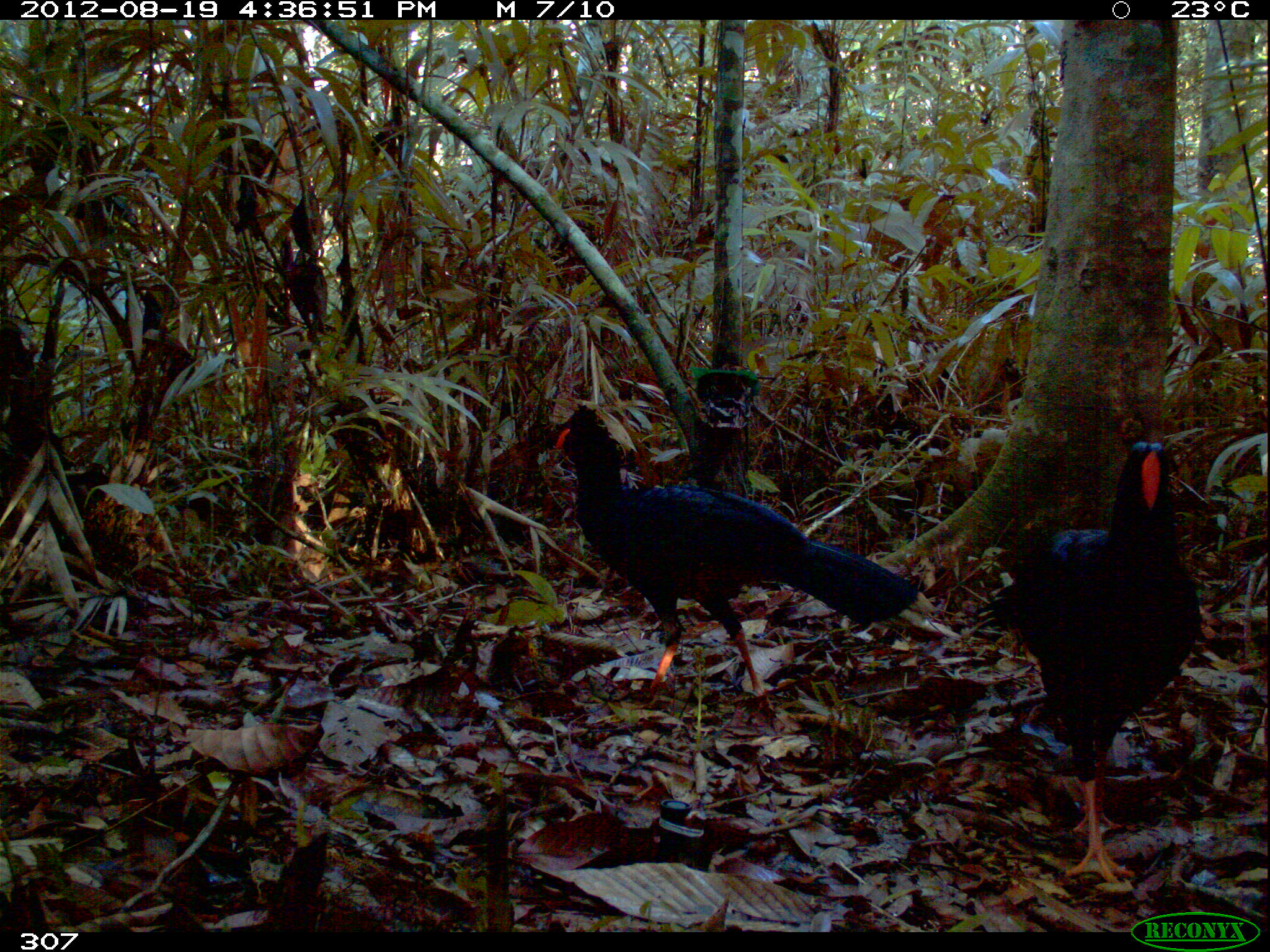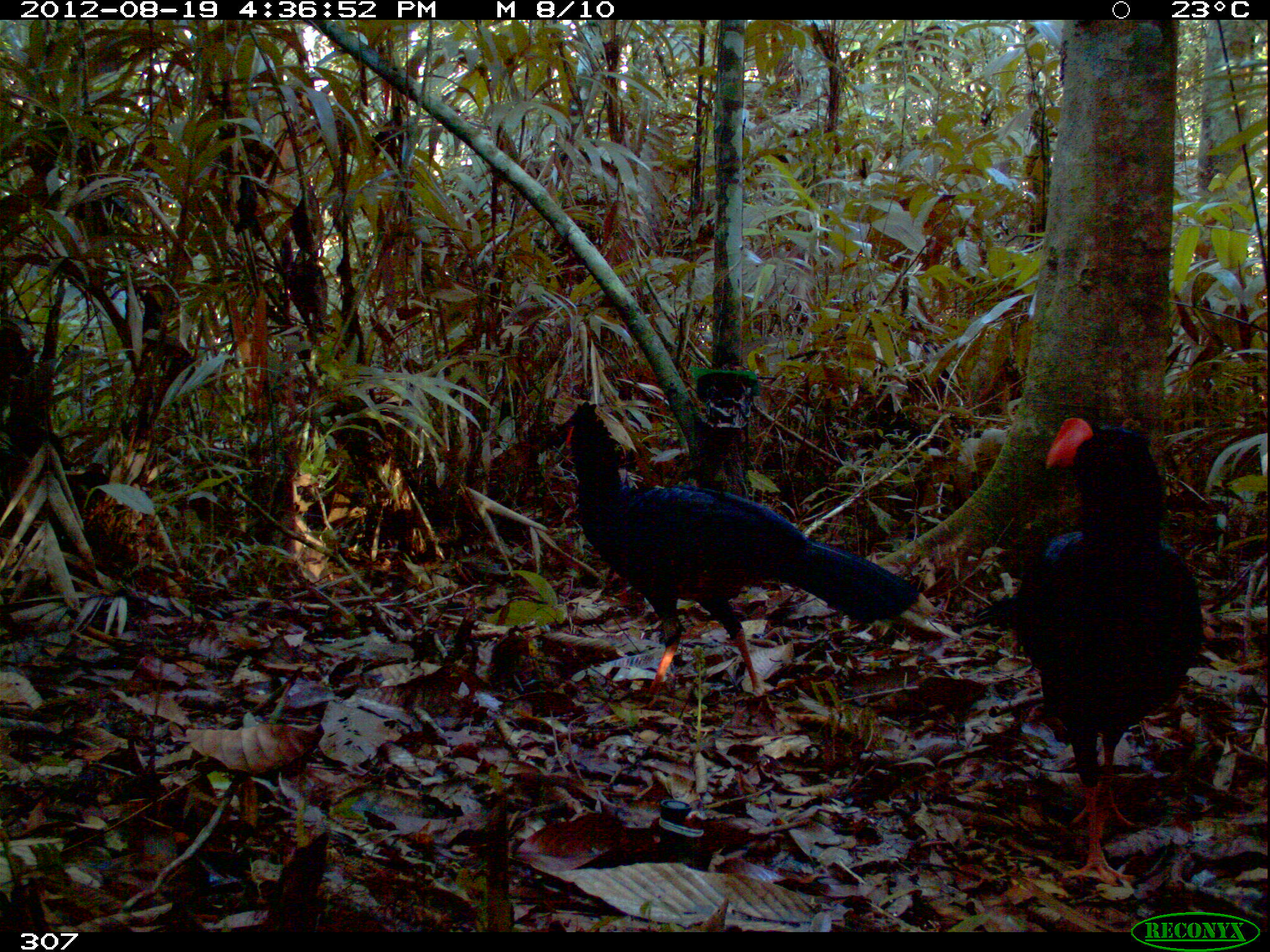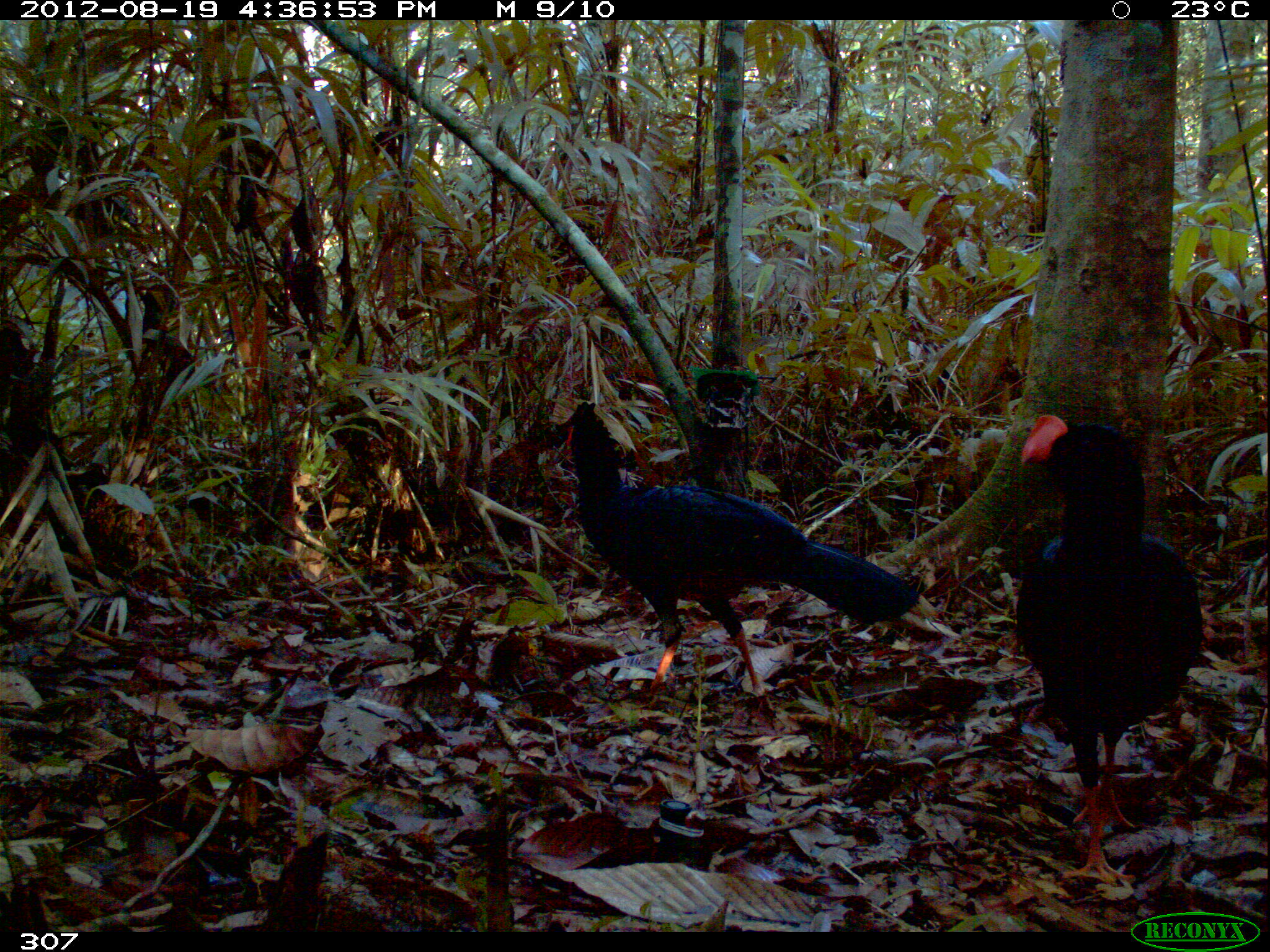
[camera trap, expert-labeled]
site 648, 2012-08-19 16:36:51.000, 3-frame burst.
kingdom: Animalia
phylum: Chordata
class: Aves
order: Galliformes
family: Cracidae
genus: Mitu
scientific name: Mitu tuberosum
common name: razor-billed curassow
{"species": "Mitu tuberosum (razor-billed curassow)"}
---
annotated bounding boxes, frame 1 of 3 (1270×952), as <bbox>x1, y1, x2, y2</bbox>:
mitu tuberosum: <bbox>538, 400, 919, 696</bbox>; <bbox>965, 439, 1201, 879</bbox>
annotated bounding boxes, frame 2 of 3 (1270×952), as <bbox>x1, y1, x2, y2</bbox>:
mitu tuberosum: <bbox>540, 398, 924, 701</bbox>; <bbox>965, 411, 1204, 884</bbox>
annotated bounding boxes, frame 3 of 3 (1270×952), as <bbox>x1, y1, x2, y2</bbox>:
mitu tuberosum: <bbox>552, 398, 917, 712</bbox>; <bbox>1009, 409, 1201, 892</bbox>